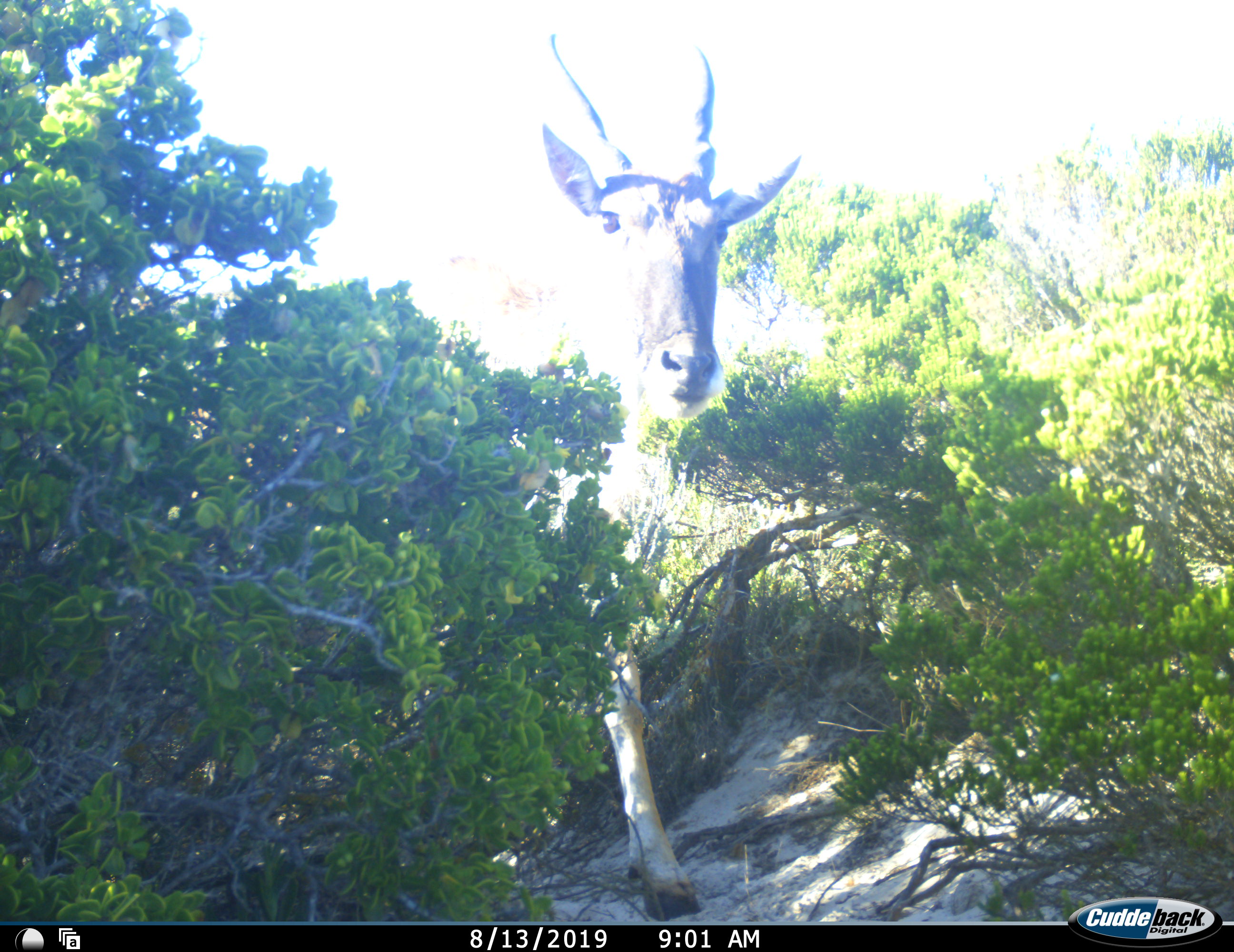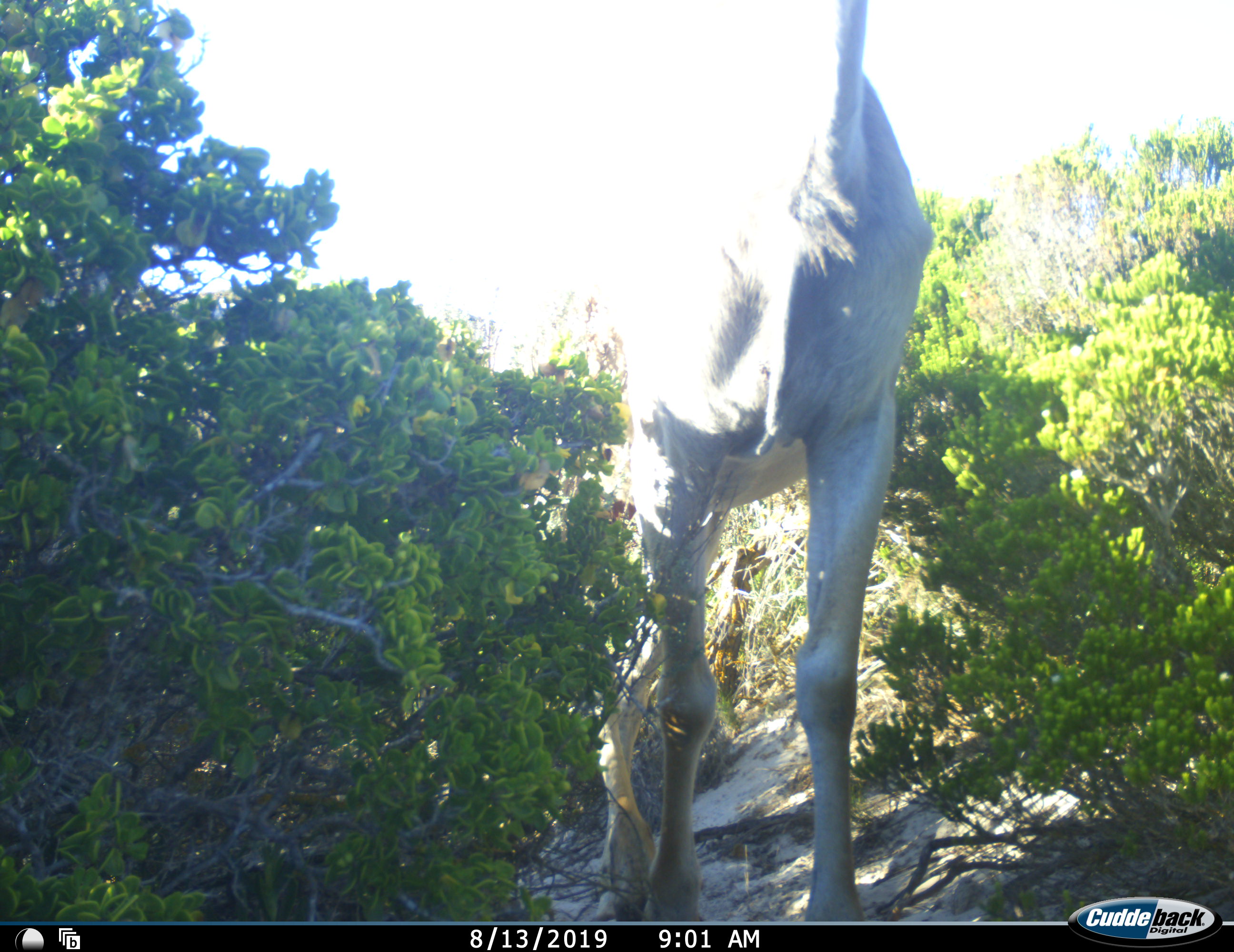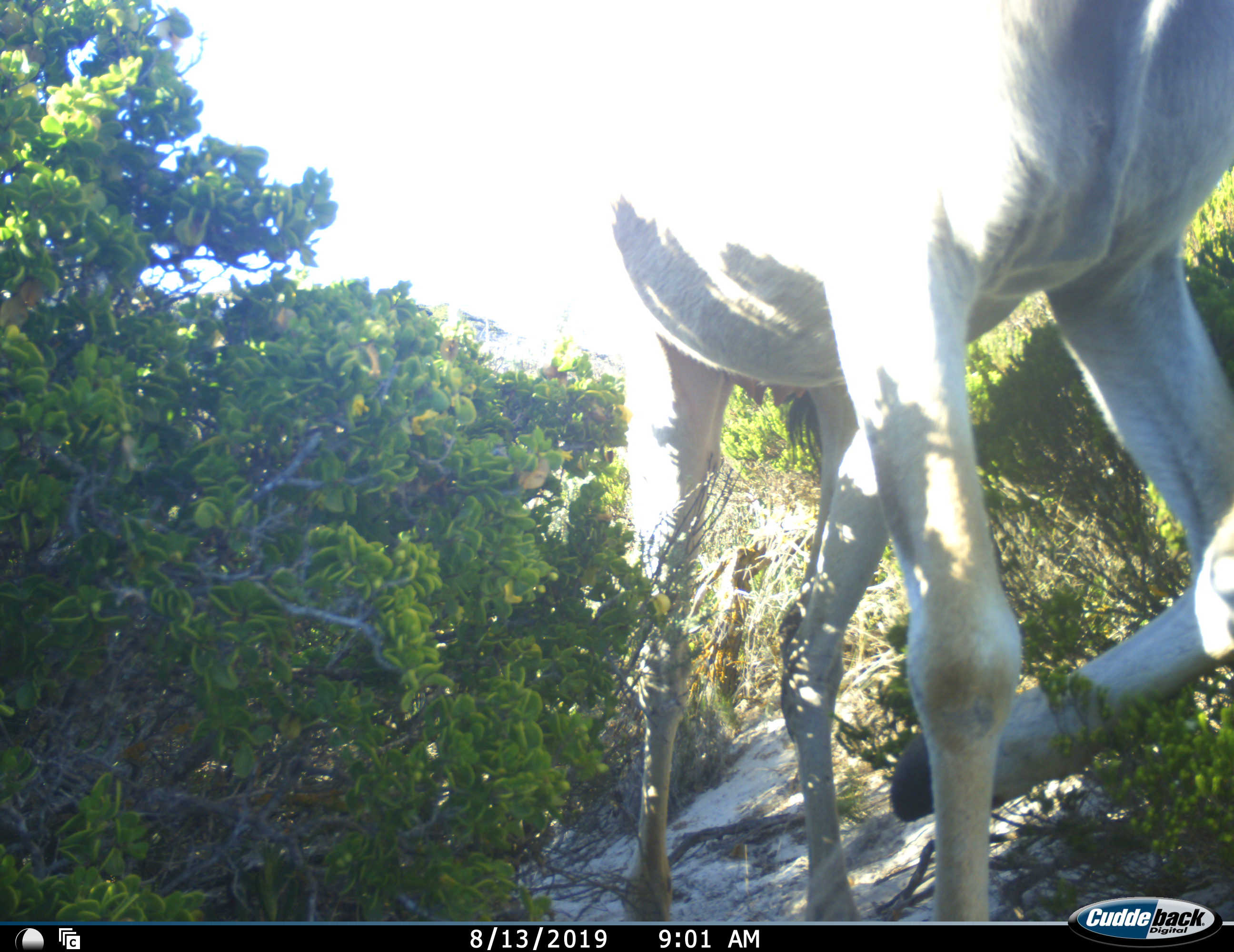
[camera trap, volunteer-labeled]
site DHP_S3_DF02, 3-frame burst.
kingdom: Animalia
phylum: Chordata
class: Mammalia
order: Artiodactyla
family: Bovidae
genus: Tragelaphus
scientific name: Tragelaphus oryx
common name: eland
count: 1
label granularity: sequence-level